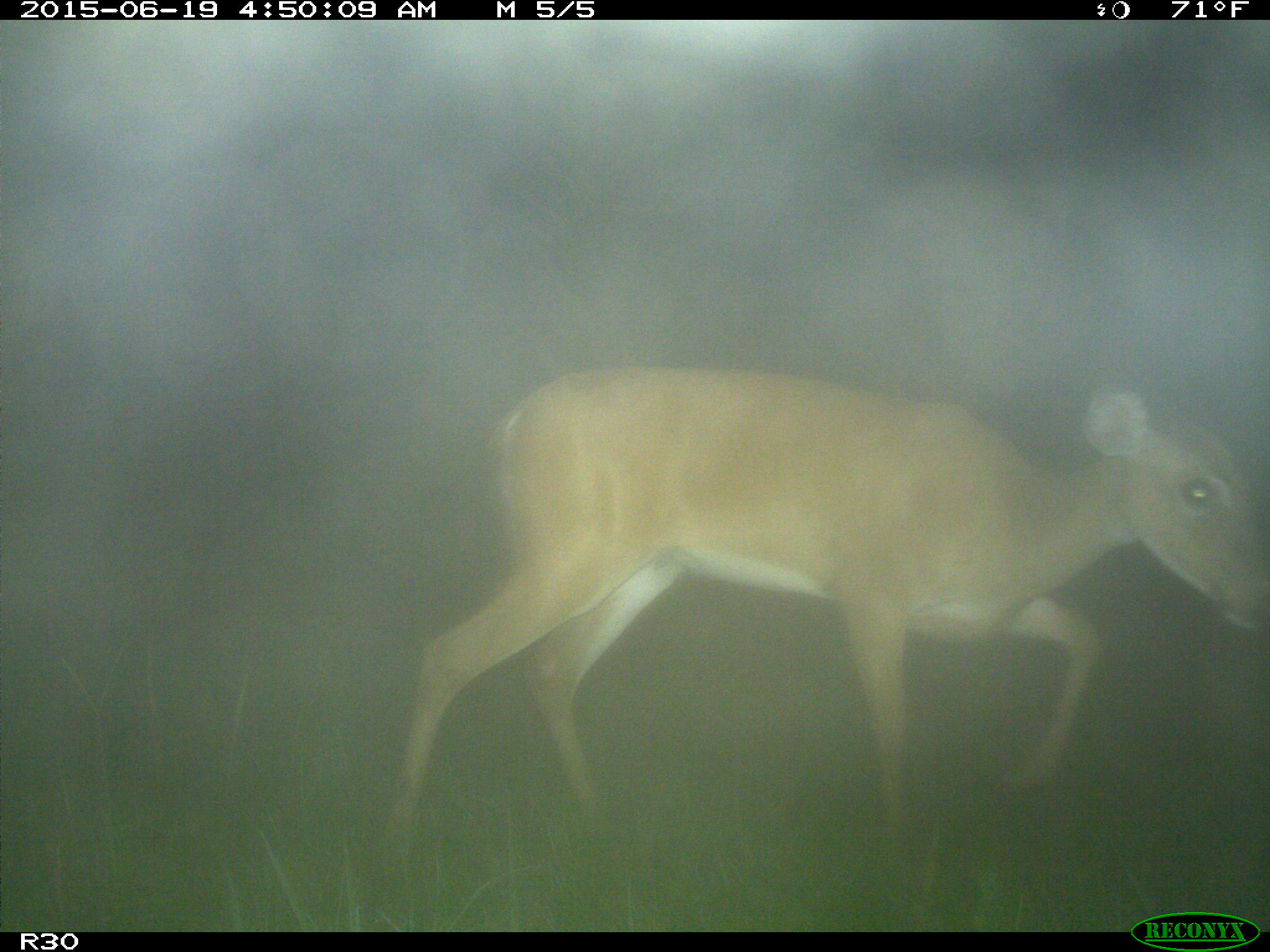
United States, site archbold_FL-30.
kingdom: Animalia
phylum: Chordata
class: Mammalia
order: Artiodactyla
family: Cervidae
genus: Odocoileus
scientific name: Odocoileus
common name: deer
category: unidentified deer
Unidentified deer (deer) (Odocoileus).